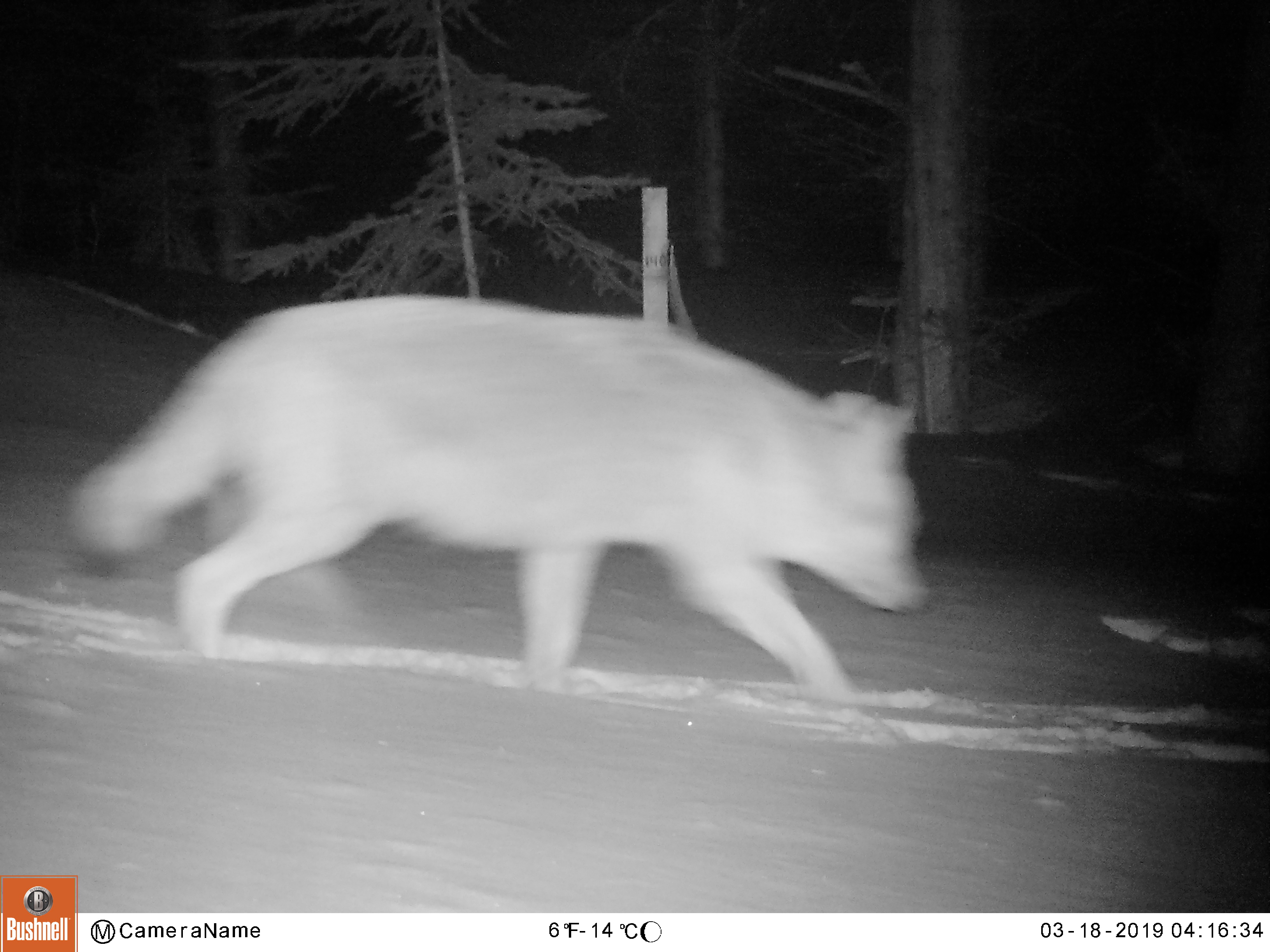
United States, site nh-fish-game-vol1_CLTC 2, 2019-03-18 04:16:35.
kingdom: Animalia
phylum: Chordata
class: Mammalia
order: Carnivora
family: Canidae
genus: Canis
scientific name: Canis latrans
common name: coyote